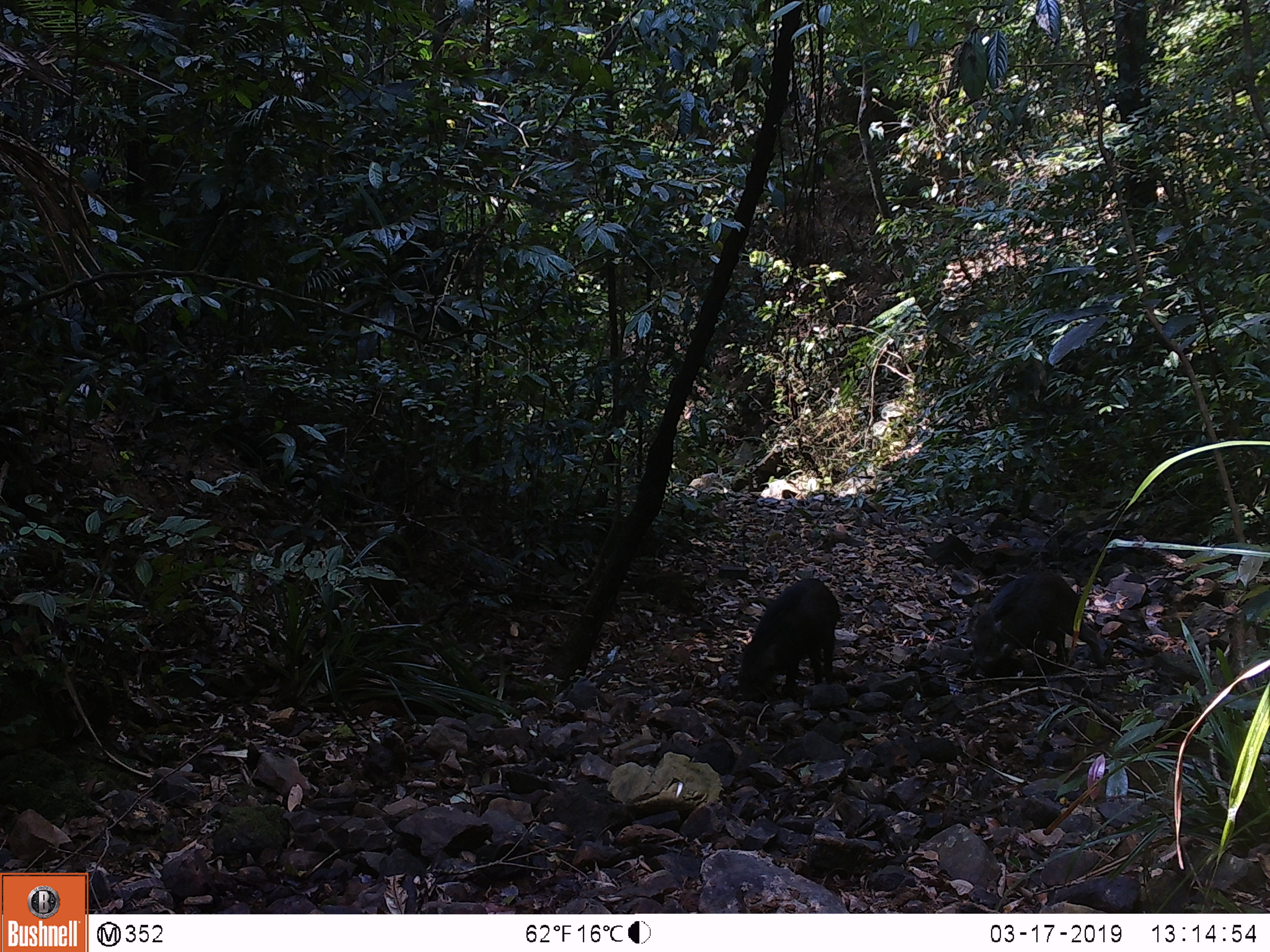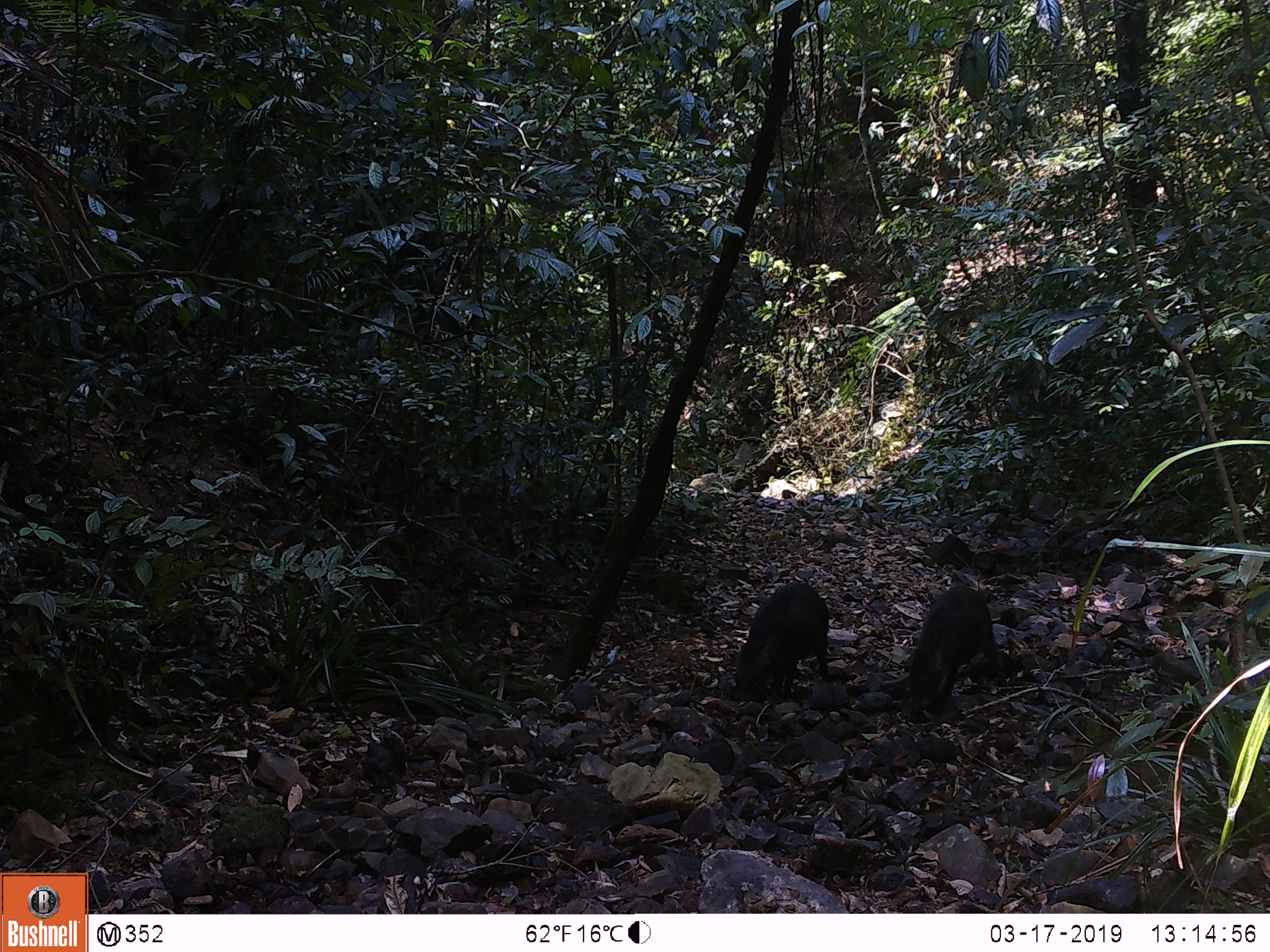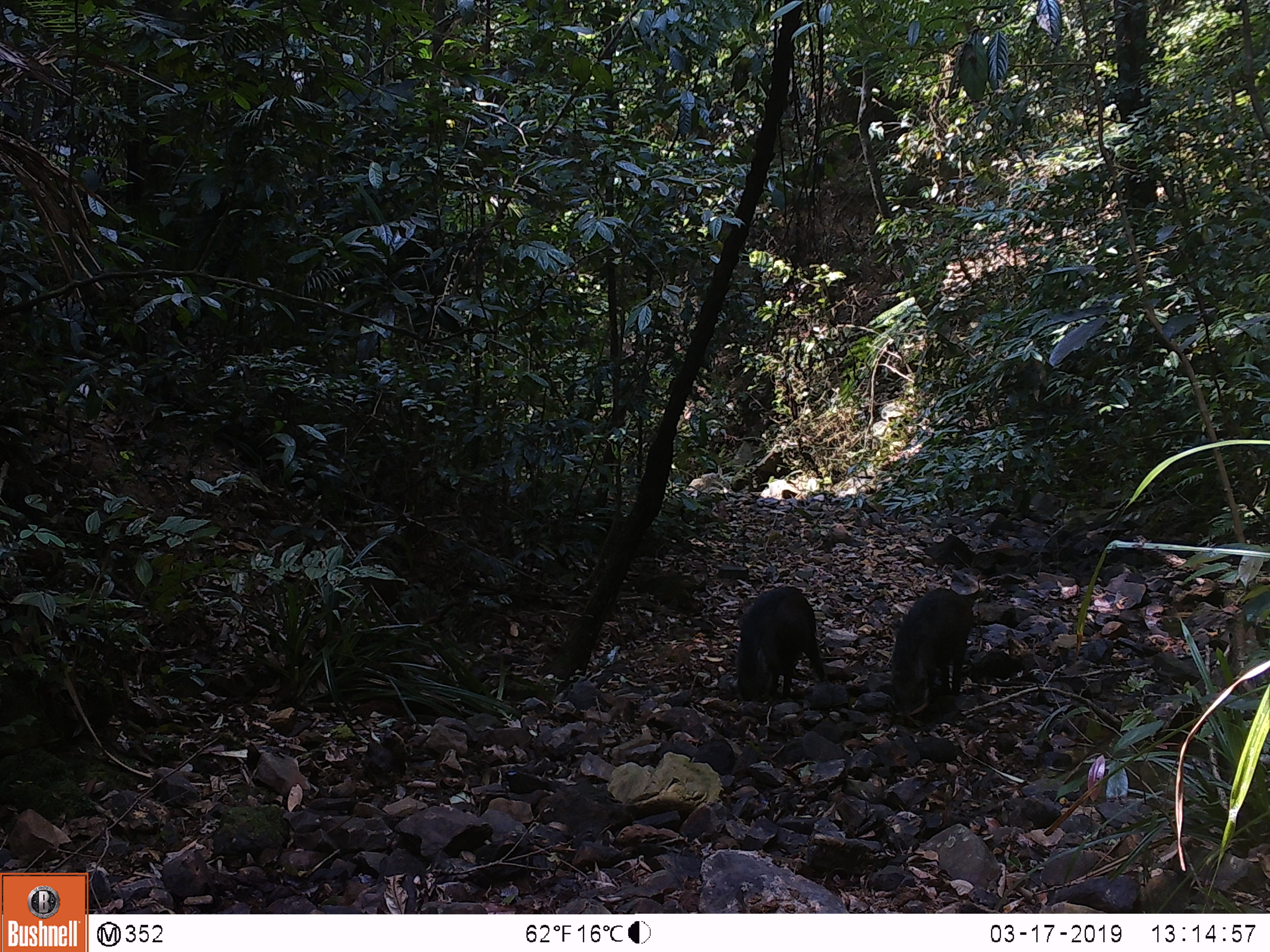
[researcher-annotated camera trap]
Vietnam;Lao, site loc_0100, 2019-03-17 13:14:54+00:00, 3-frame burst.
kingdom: Animalia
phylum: Chordata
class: Mammalia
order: Artiodactyla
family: Suidae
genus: Sus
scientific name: Sus scrofa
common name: eurasian wild pig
Eurasian wild pig (Sus scrofa). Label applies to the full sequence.